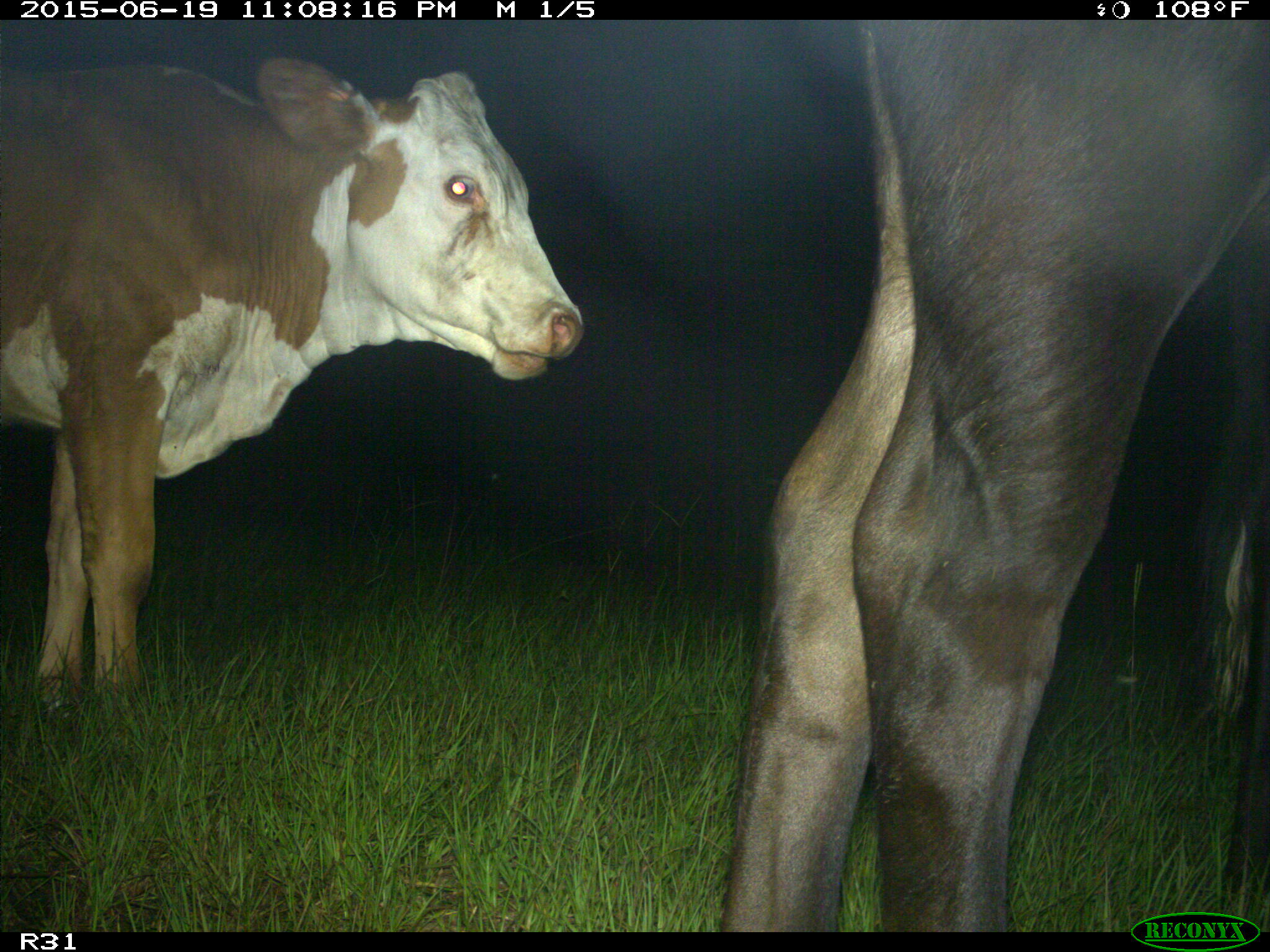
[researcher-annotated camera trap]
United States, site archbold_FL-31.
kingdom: Animalia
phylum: Chordata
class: Mammalia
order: Artiodactyla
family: Bovidae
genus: Bos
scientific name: Bos taurus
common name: domestic cow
Bos taurus (domestic cow).